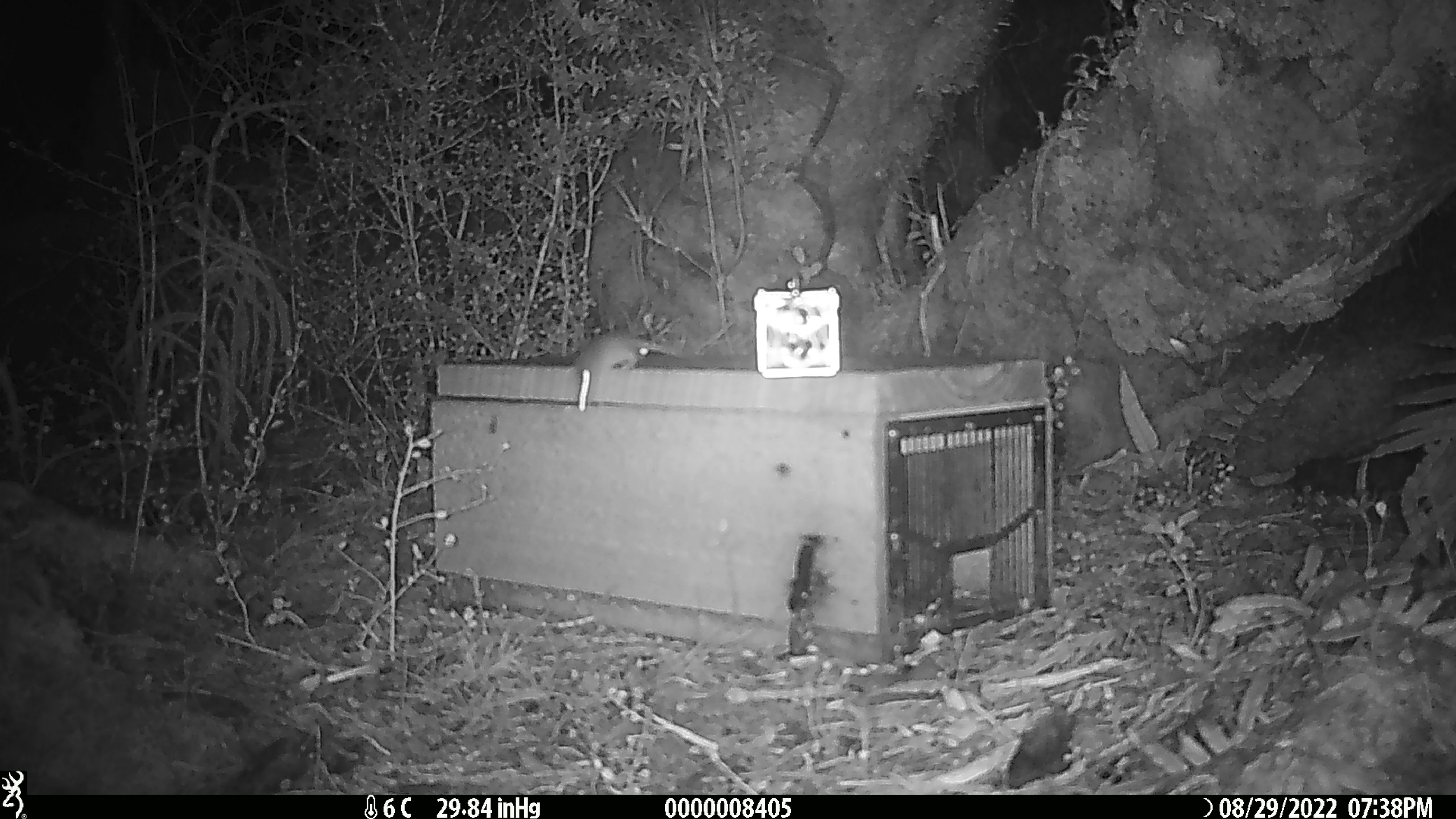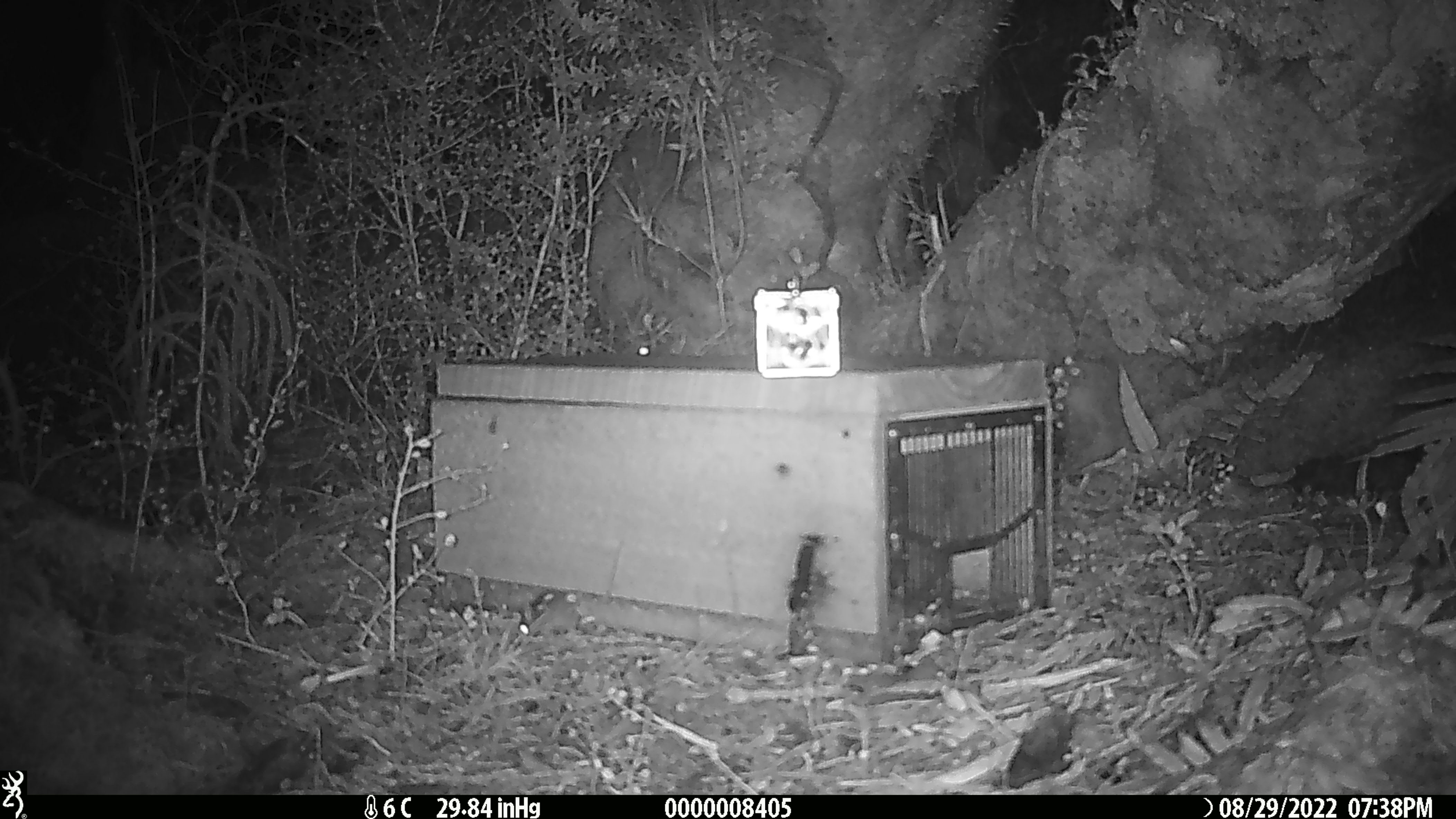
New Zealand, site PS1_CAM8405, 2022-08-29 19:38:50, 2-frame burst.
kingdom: Animalia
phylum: Chordata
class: Mammalia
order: Rodentia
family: Muridae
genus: Mus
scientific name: Mus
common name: mouse